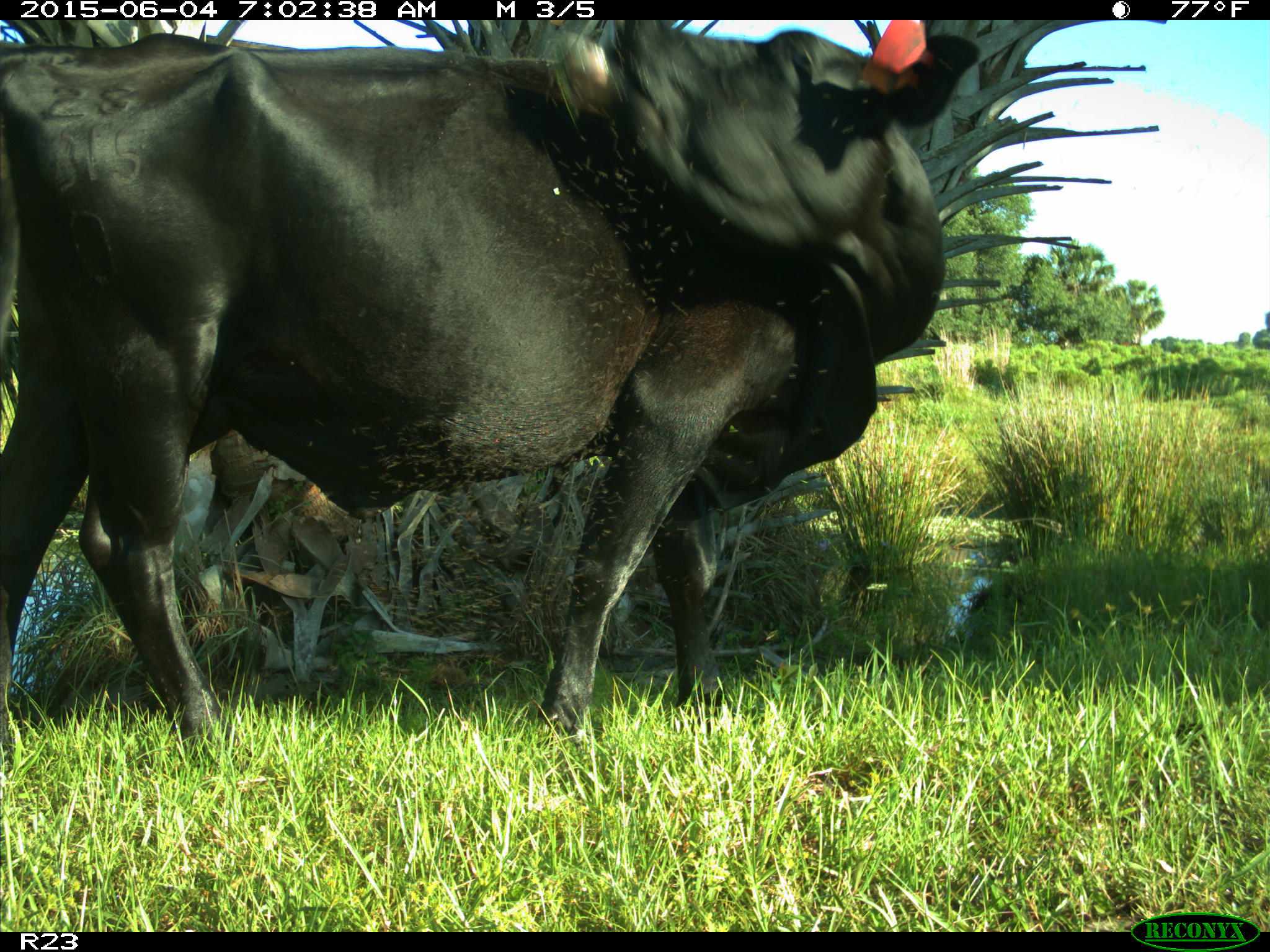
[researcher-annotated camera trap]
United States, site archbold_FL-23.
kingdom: Animalia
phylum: Chordata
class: Mammalia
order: Artiodactyla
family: Bovidae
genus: Bos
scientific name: Bos taurus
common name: domestic cow